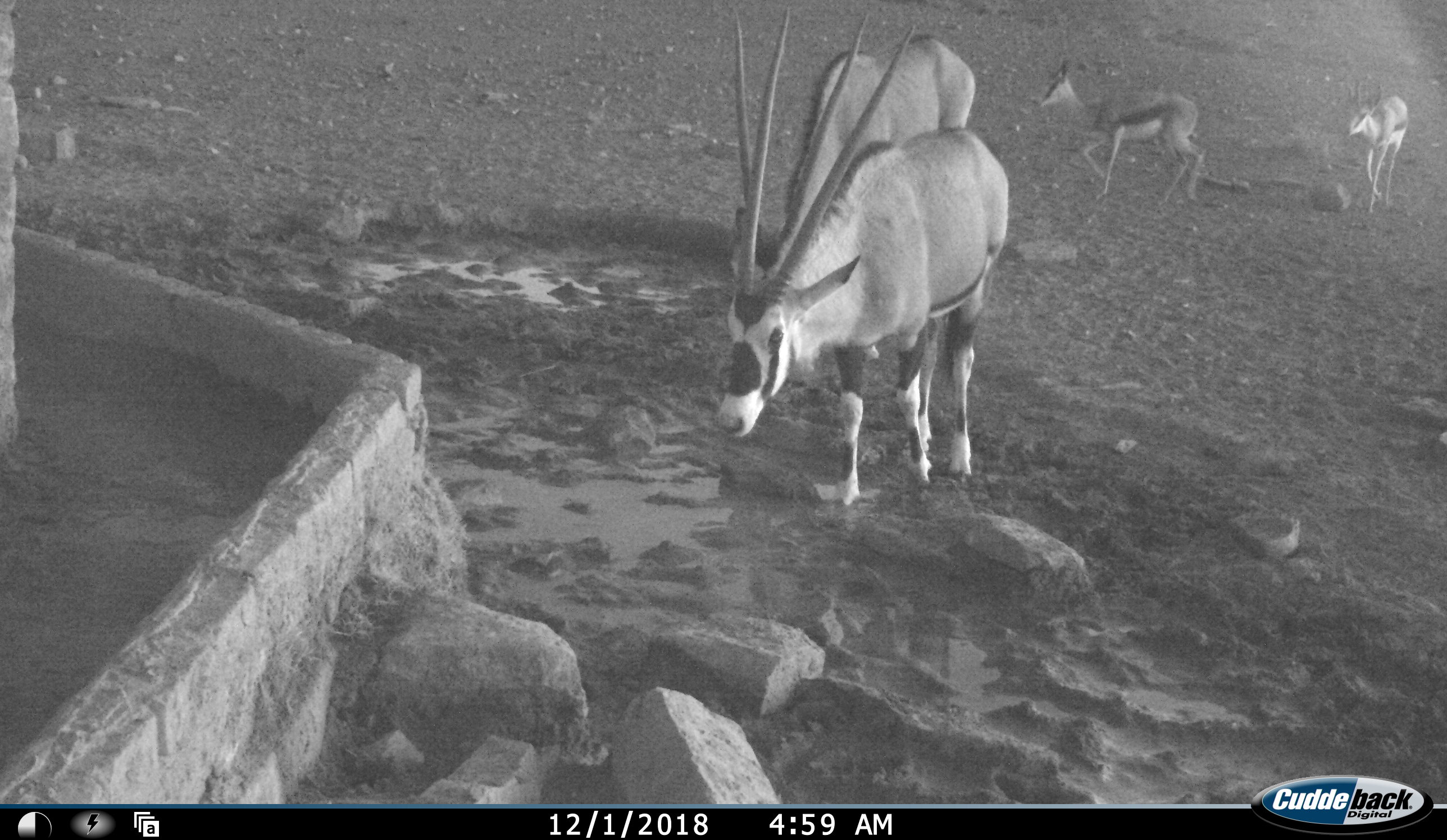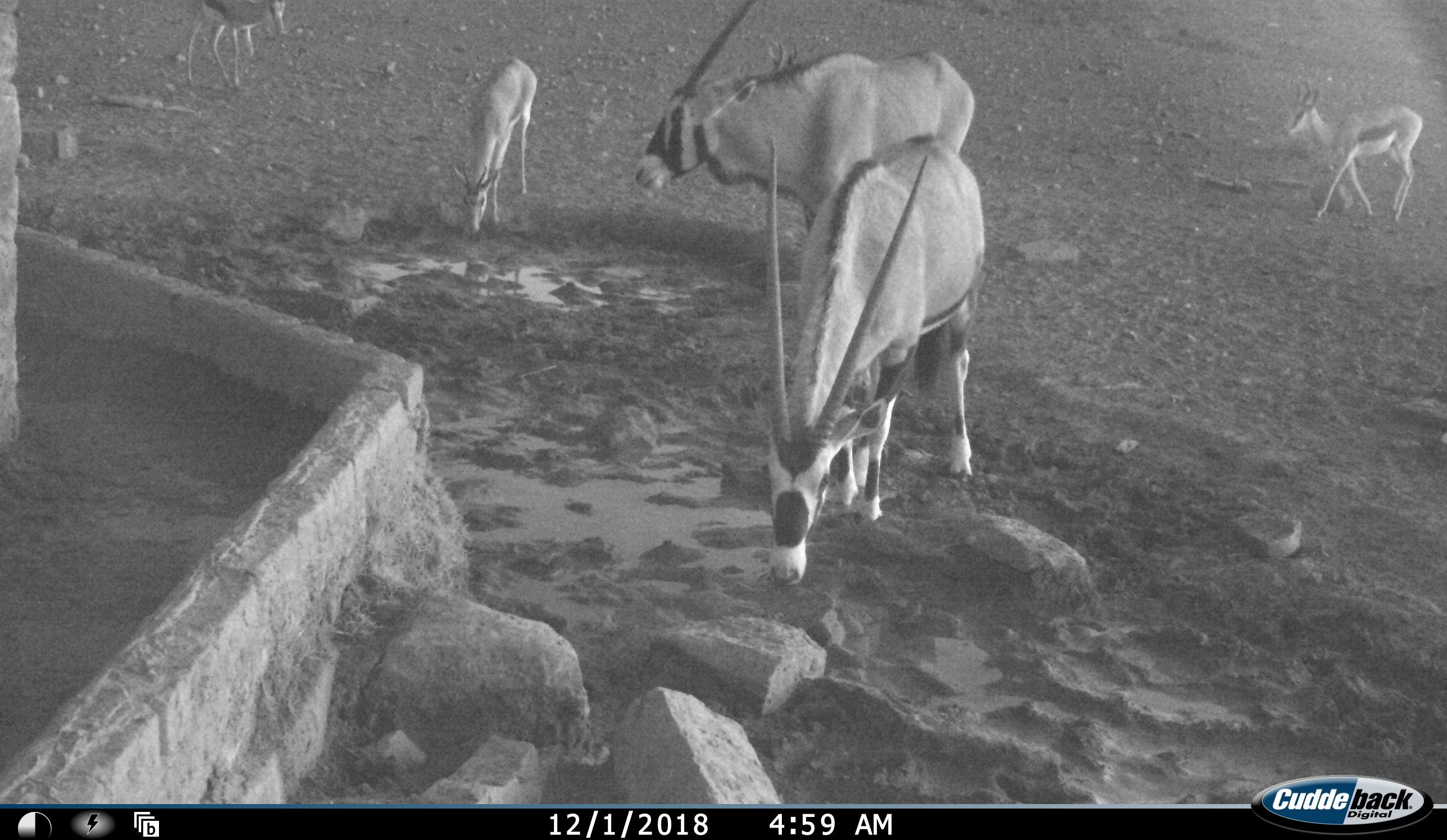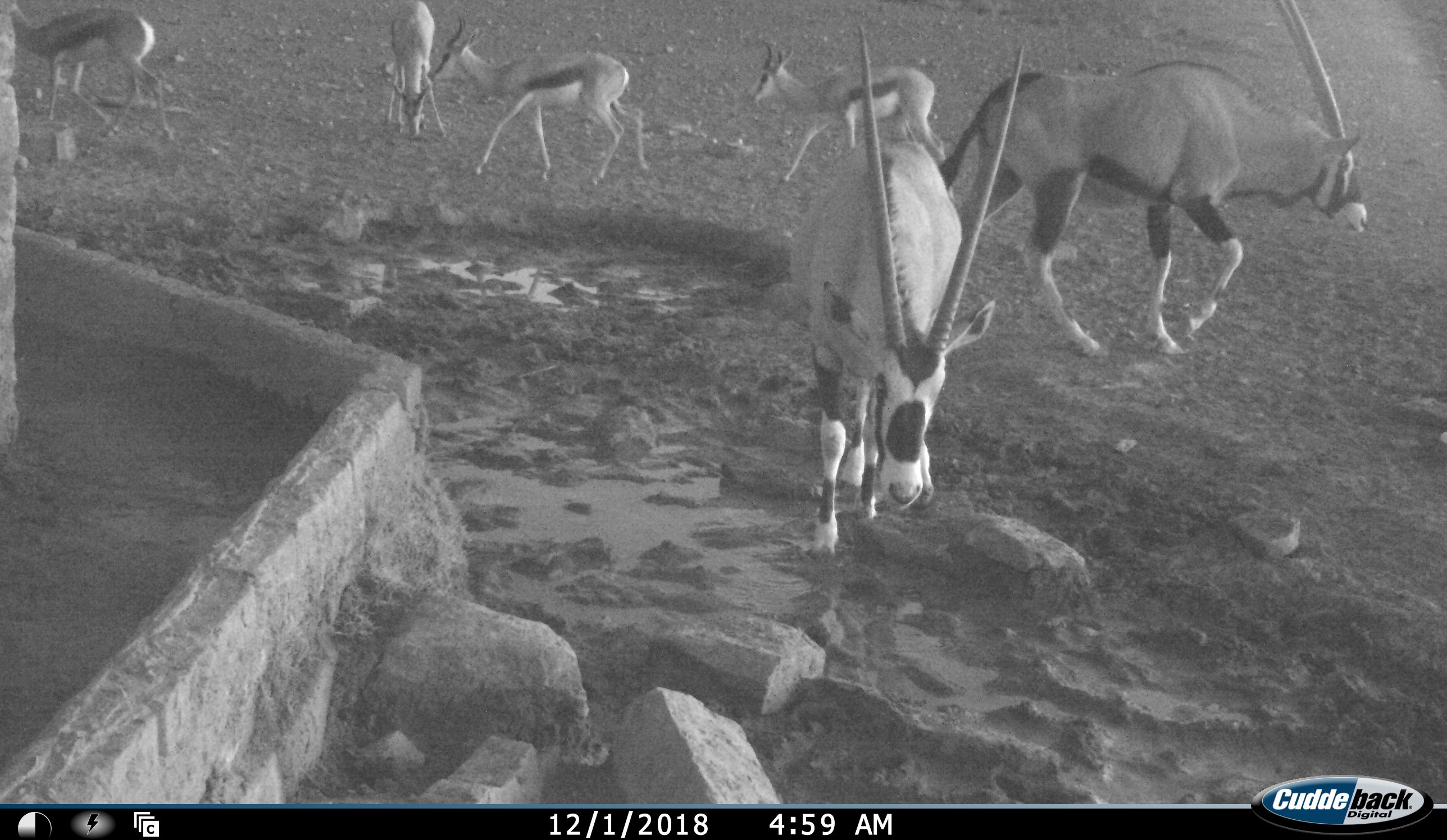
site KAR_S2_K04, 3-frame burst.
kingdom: Animalia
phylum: Chordata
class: Mammalia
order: Artiodactyla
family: Bovidae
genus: Oryx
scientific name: Oryx gazella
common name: gemsbok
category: oryx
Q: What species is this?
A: Oryx (gemsbok) (Oryx gazella).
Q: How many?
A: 2.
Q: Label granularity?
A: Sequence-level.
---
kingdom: Animalia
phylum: Chordata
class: Mammalia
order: Artiodactyla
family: Bovidae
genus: Antidorcas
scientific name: Antidorcas marsupialis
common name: springbok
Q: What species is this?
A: Springbok (Antidorcas marsupialis).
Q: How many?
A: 4.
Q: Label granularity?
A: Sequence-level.